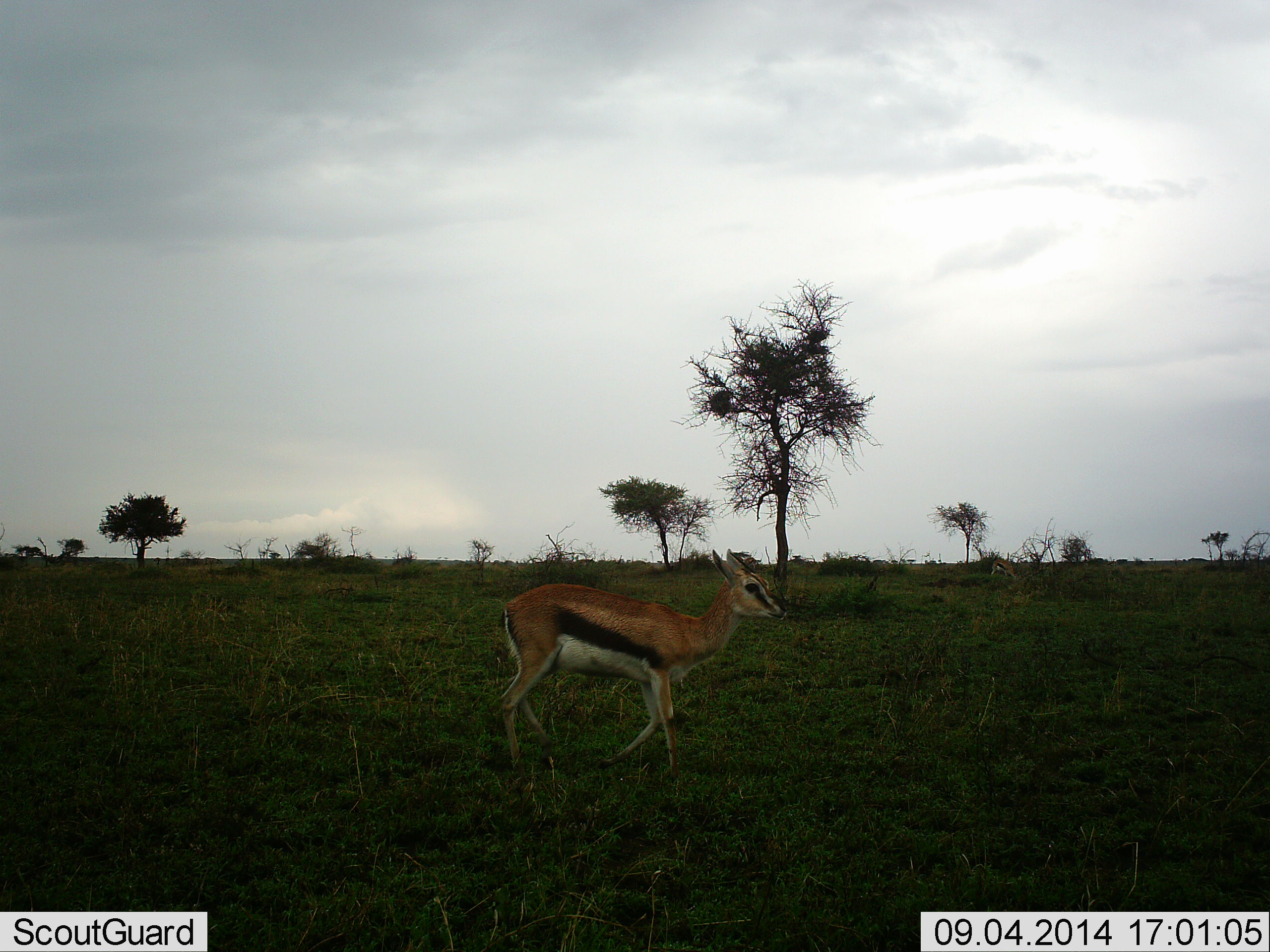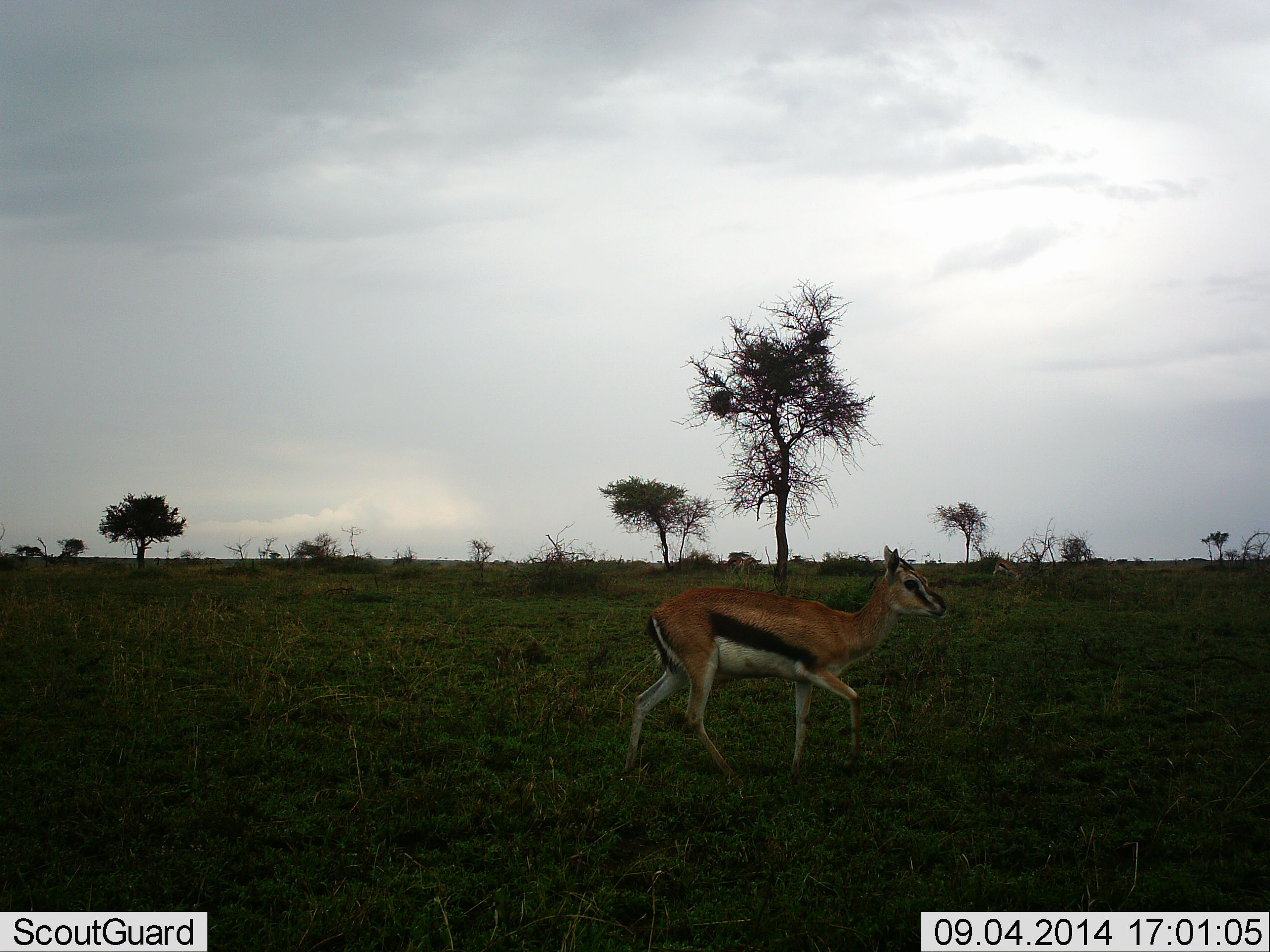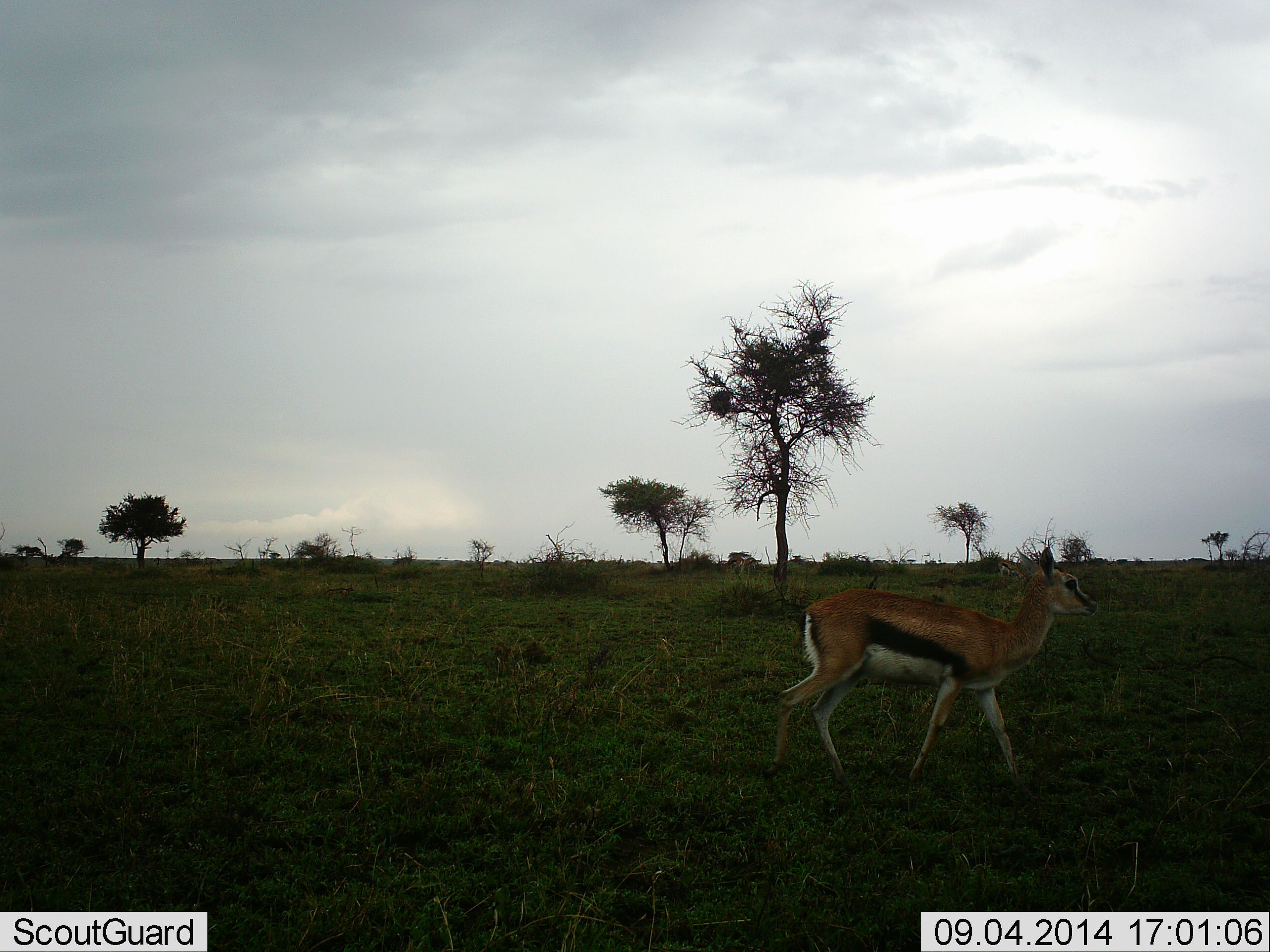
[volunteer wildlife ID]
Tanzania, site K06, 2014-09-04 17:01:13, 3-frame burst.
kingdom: Animalia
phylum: Chordata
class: Mammalia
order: Artiodactyla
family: Bovidae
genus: Eudorcas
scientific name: Eudorcas thomsonii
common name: thomson's gazelle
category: gazellethomsons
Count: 1.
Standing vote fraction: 20%.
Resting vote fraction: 0%.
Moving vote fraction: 90%.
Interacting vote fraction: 0%.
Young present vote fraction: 0%.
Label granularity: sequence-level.